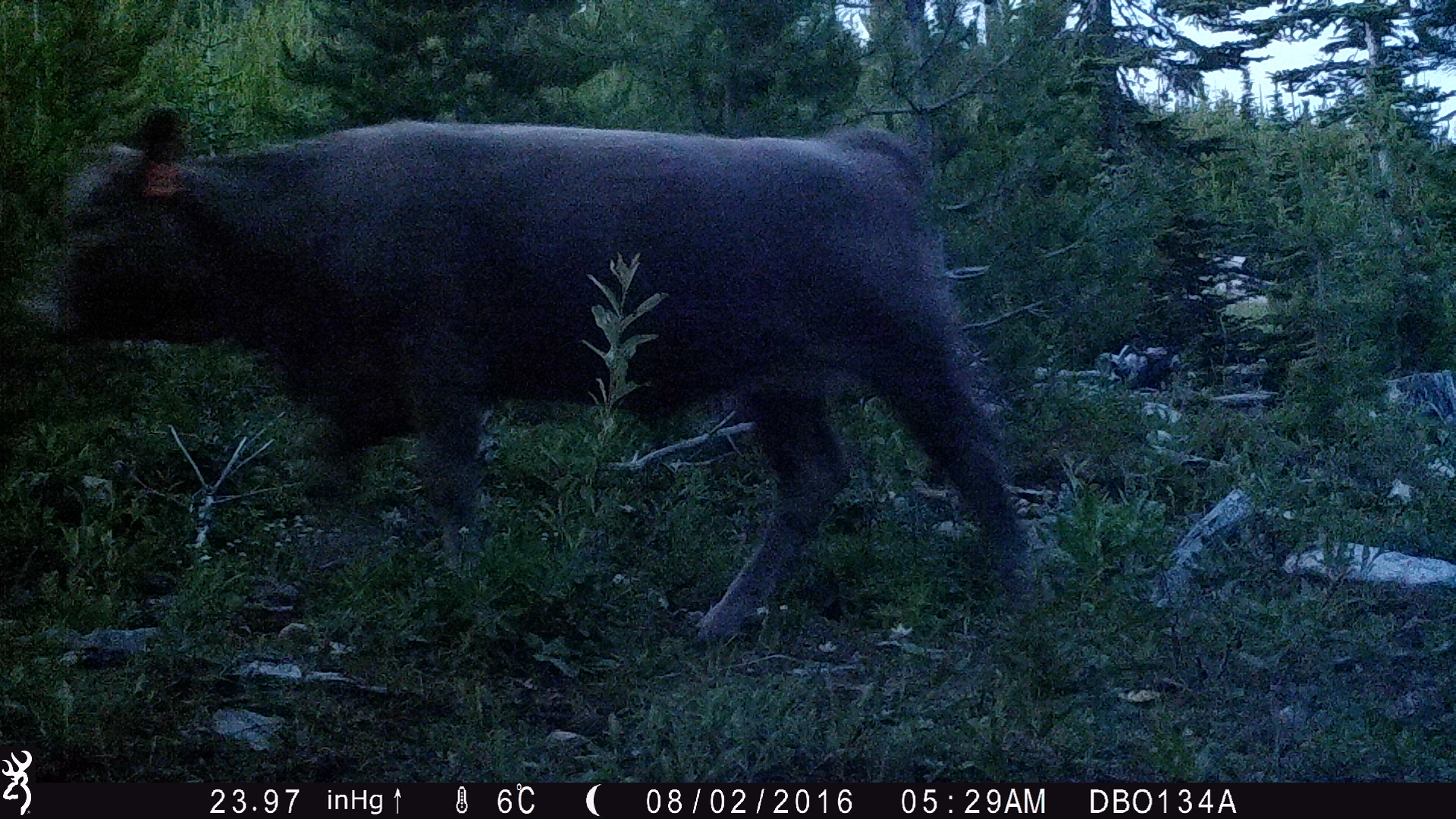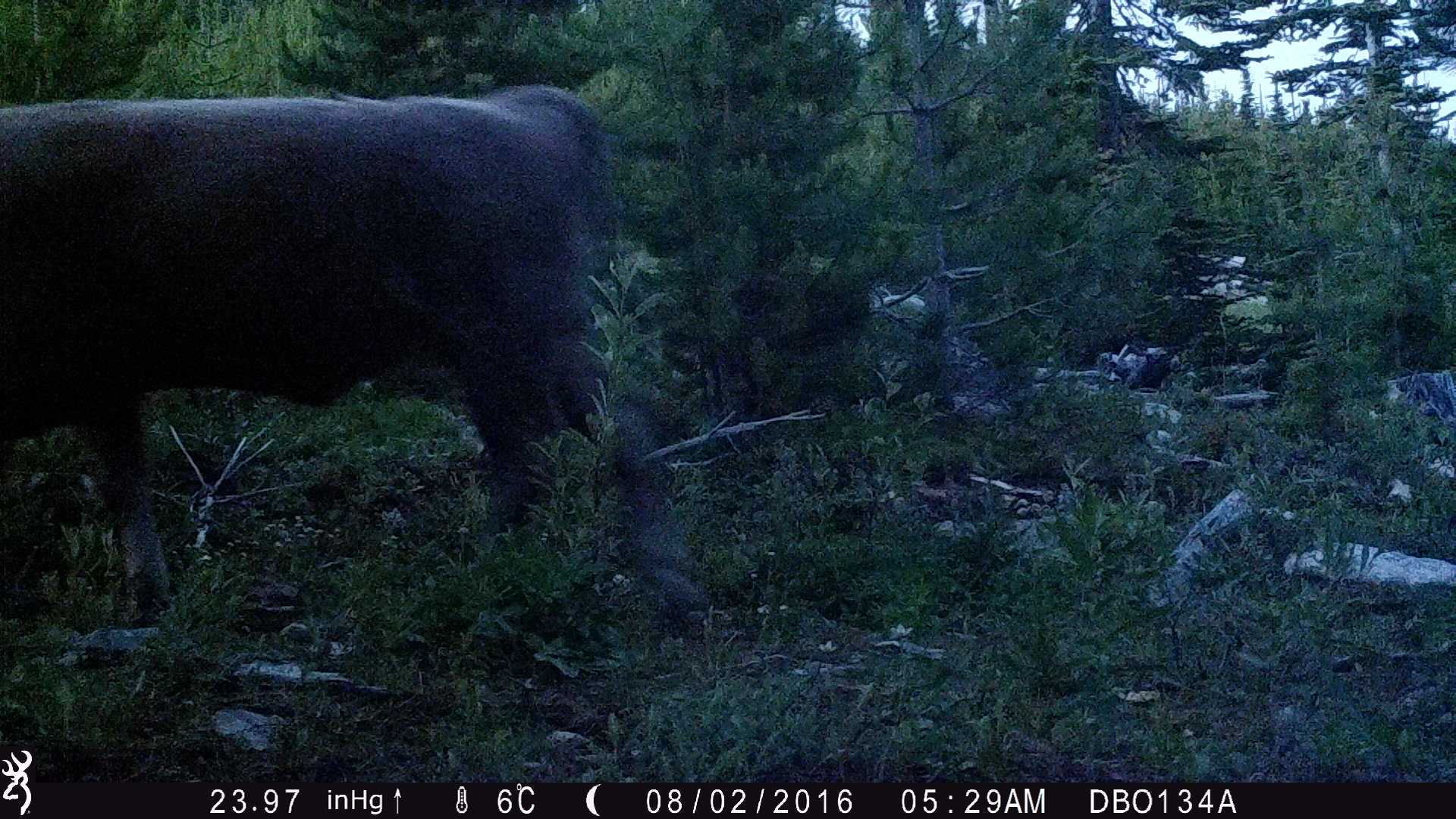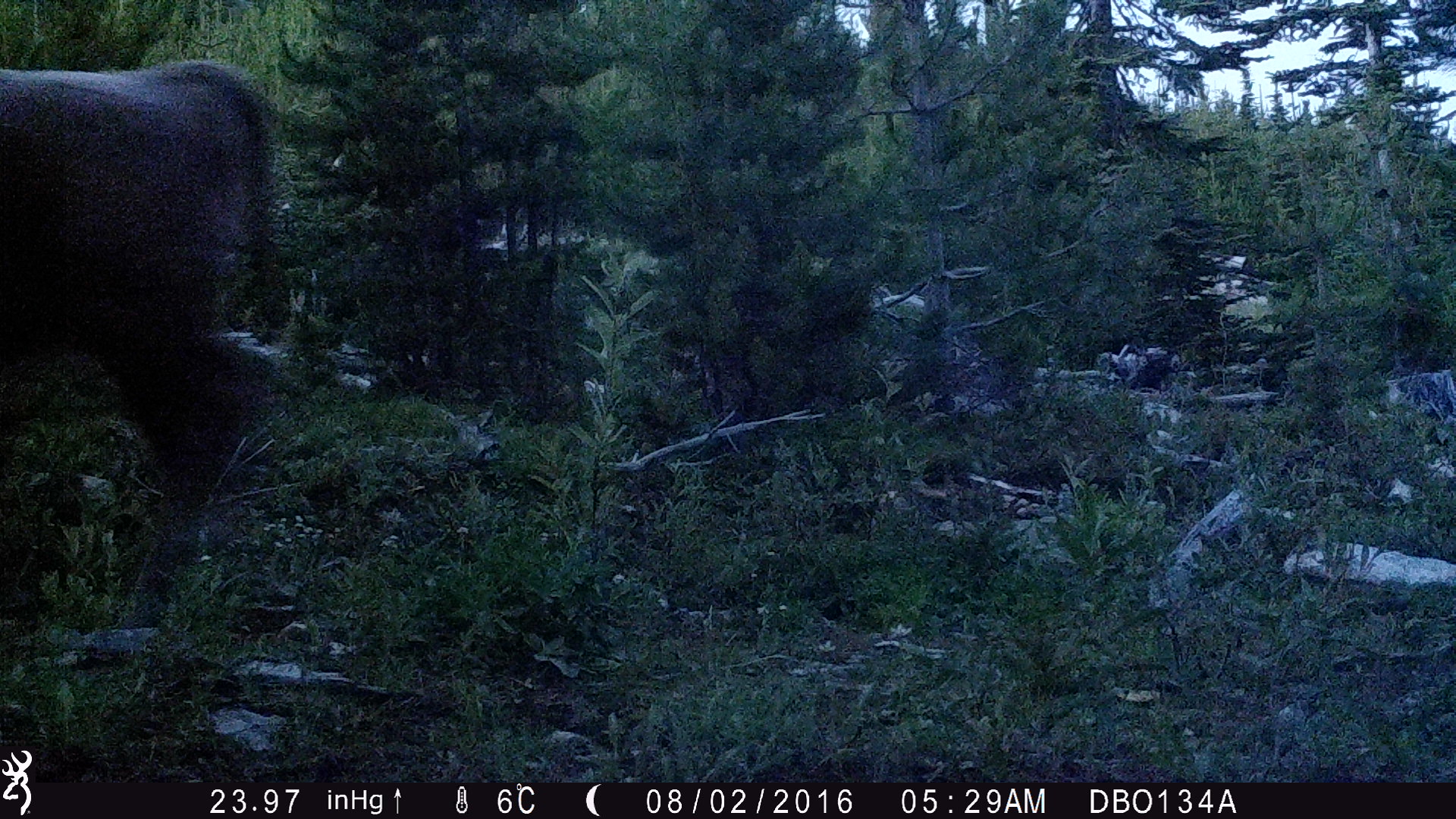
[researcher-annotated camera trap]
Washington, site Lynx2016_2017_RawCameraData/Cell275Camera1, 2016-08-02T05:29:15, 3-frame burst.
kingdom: Animalia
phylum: Chordata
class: Mammalia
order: Artiodactyla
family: Bovidae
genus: Bos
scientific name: Bos taurus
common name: domestic cattle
Domestic cattle (Bos taurus). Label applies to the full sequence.